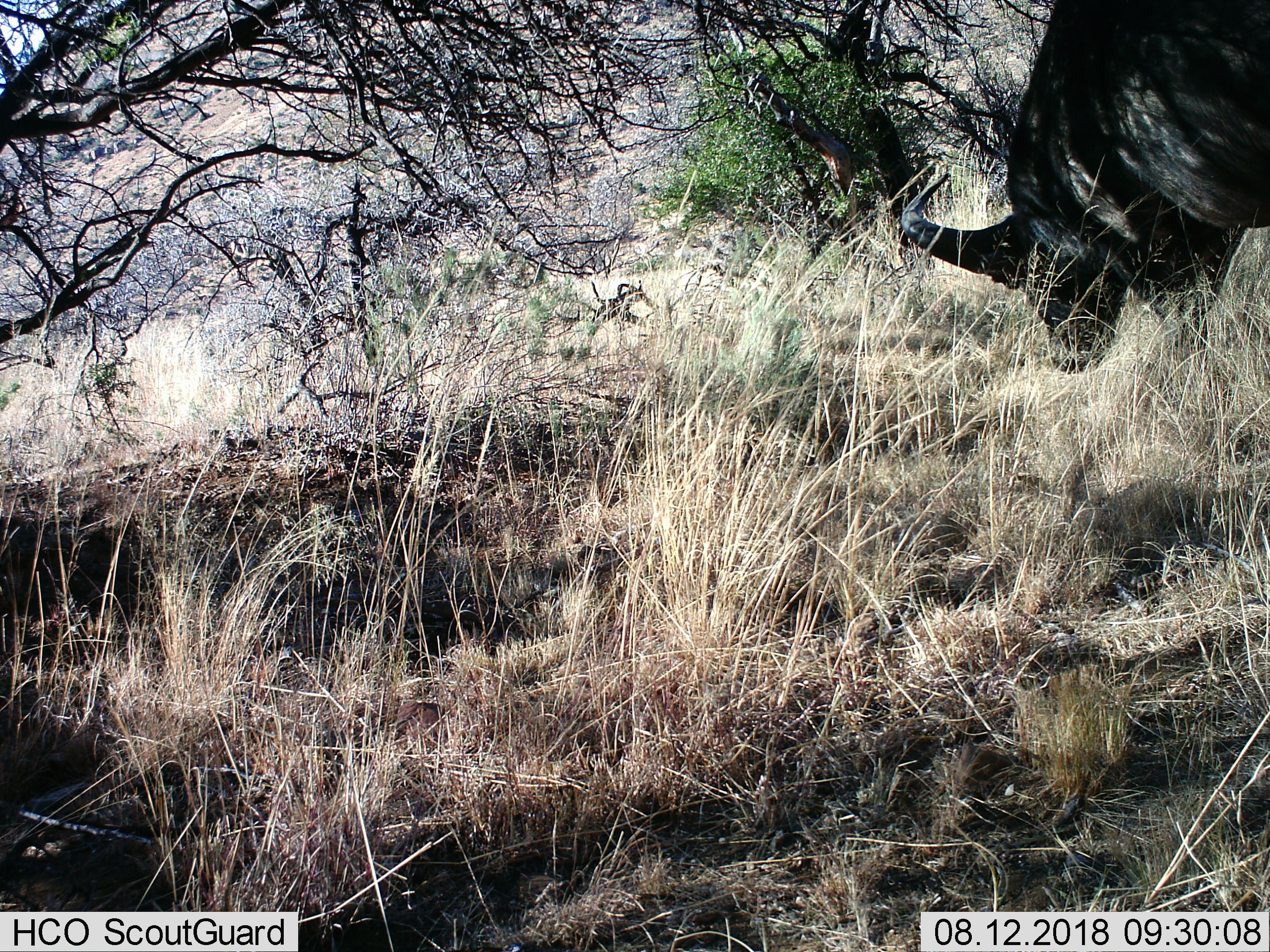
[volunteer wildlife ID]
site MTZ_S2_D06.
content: unidentified animal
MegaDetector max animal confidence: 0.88